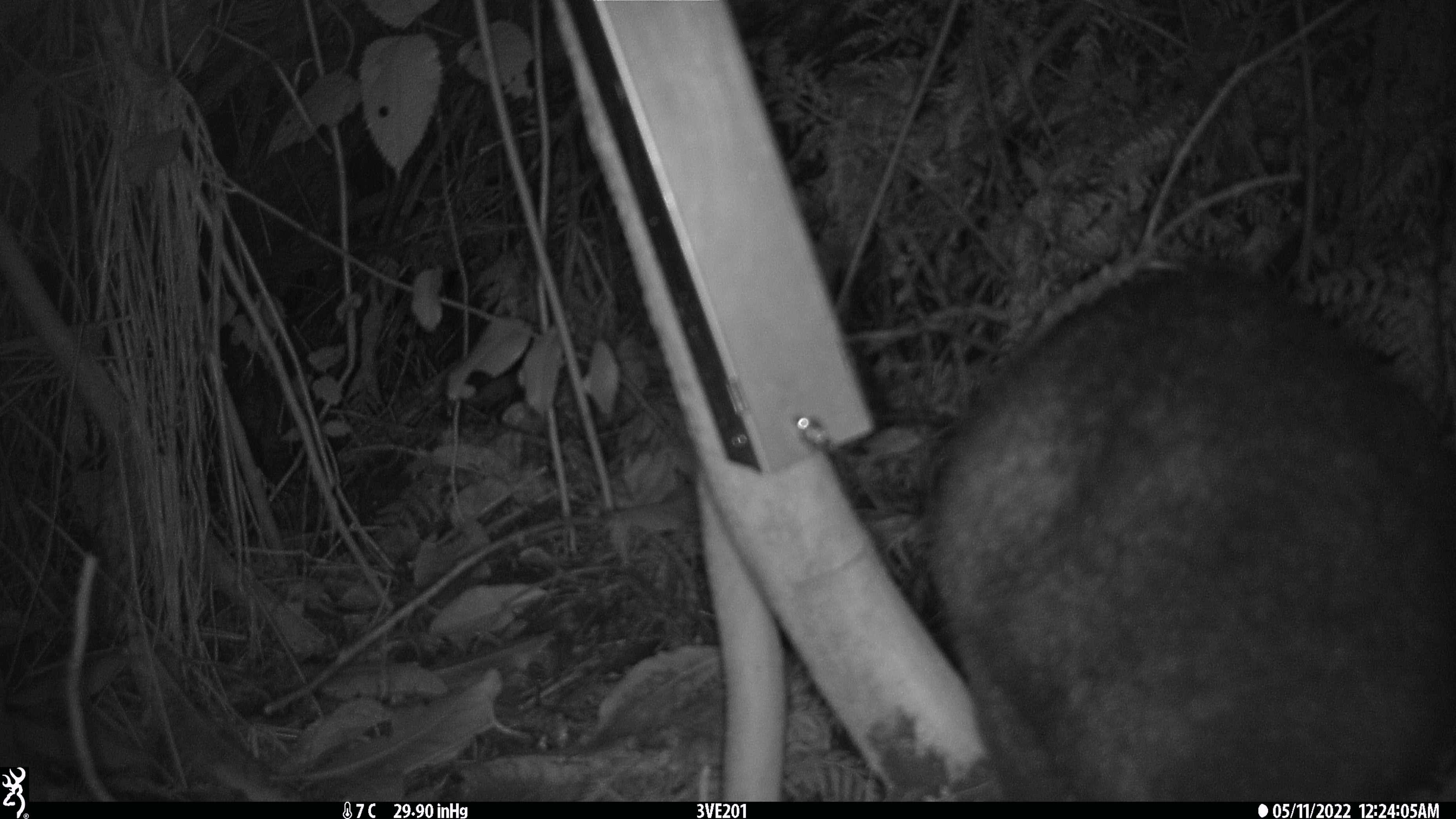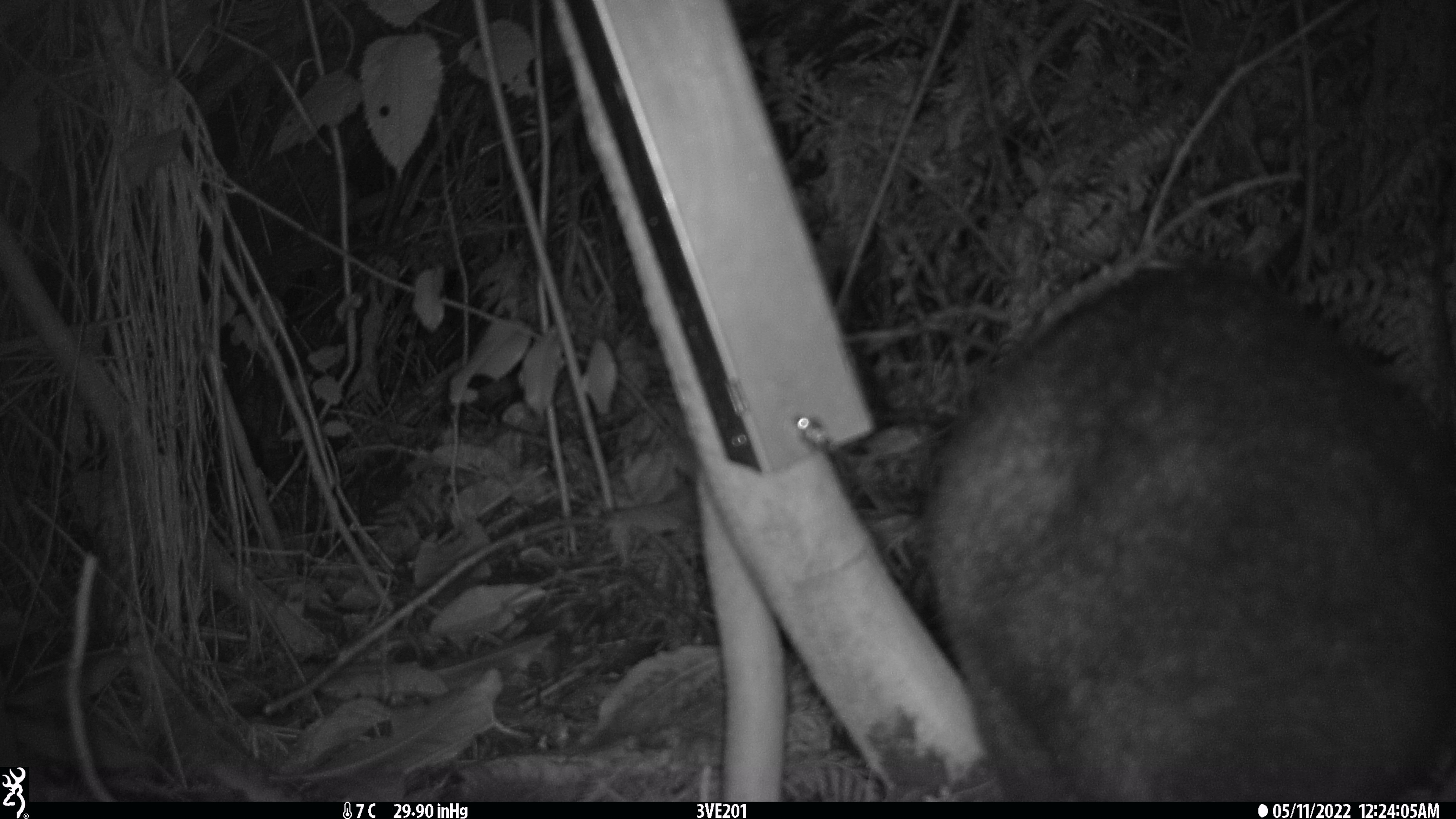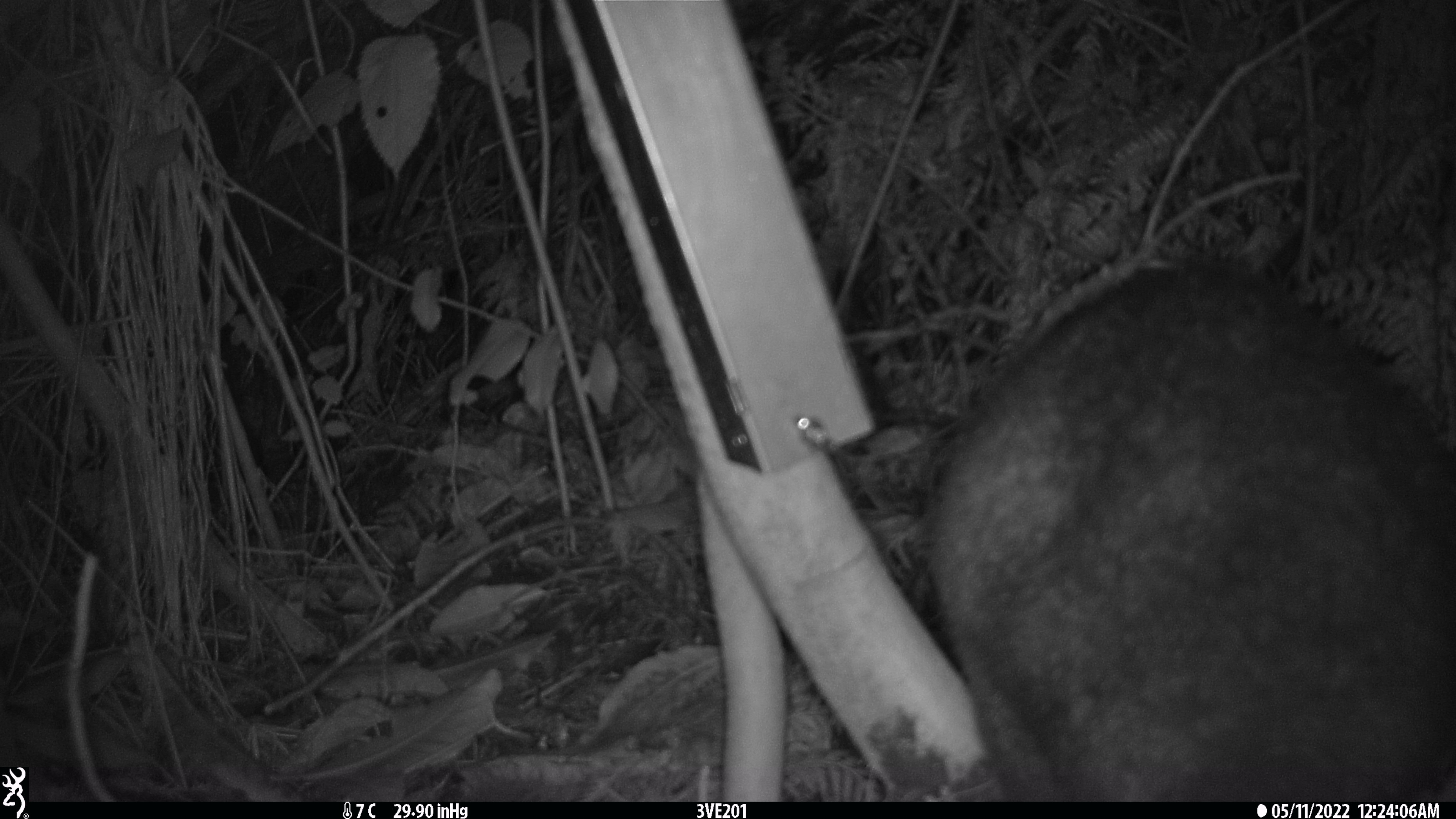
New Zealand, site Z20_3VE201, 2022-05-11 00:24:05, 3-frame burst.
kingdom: Animalia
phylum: Chordata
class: Mammalia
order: Diprotodontia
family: Phalangeridae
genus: Trichosurus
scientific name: Trichosurus vulpecula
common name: common brushtail possum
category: possum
Possum (common brushtail possum) (Trichosurus vulpecula).